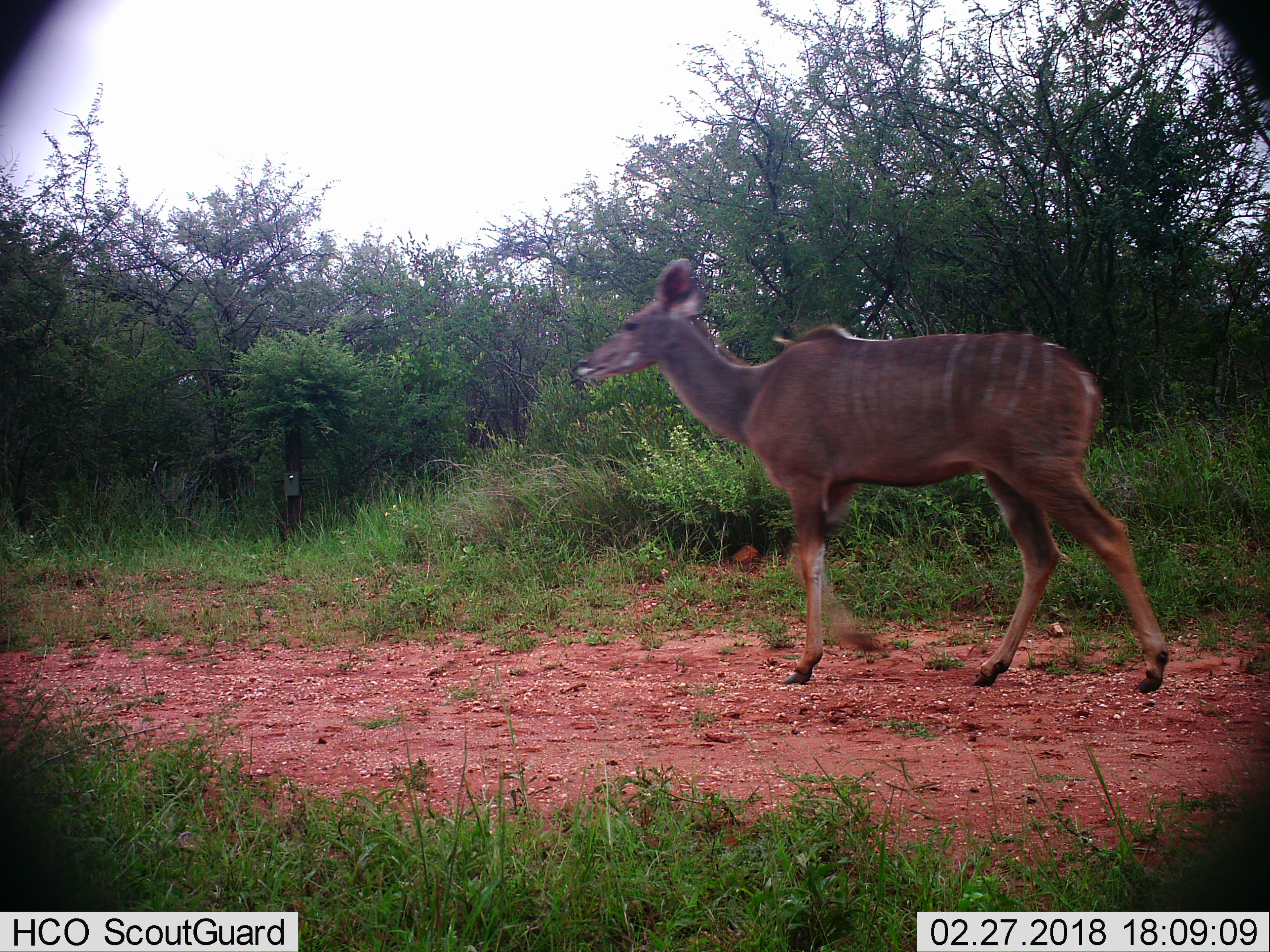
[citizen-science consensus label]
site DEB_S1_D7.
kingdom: Animalia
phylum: Chordata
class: Mammalia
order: Artiodactyla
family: Bovidae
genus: Tragelaphus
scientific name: Tragelaphus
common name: kudu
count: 1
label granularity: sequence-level